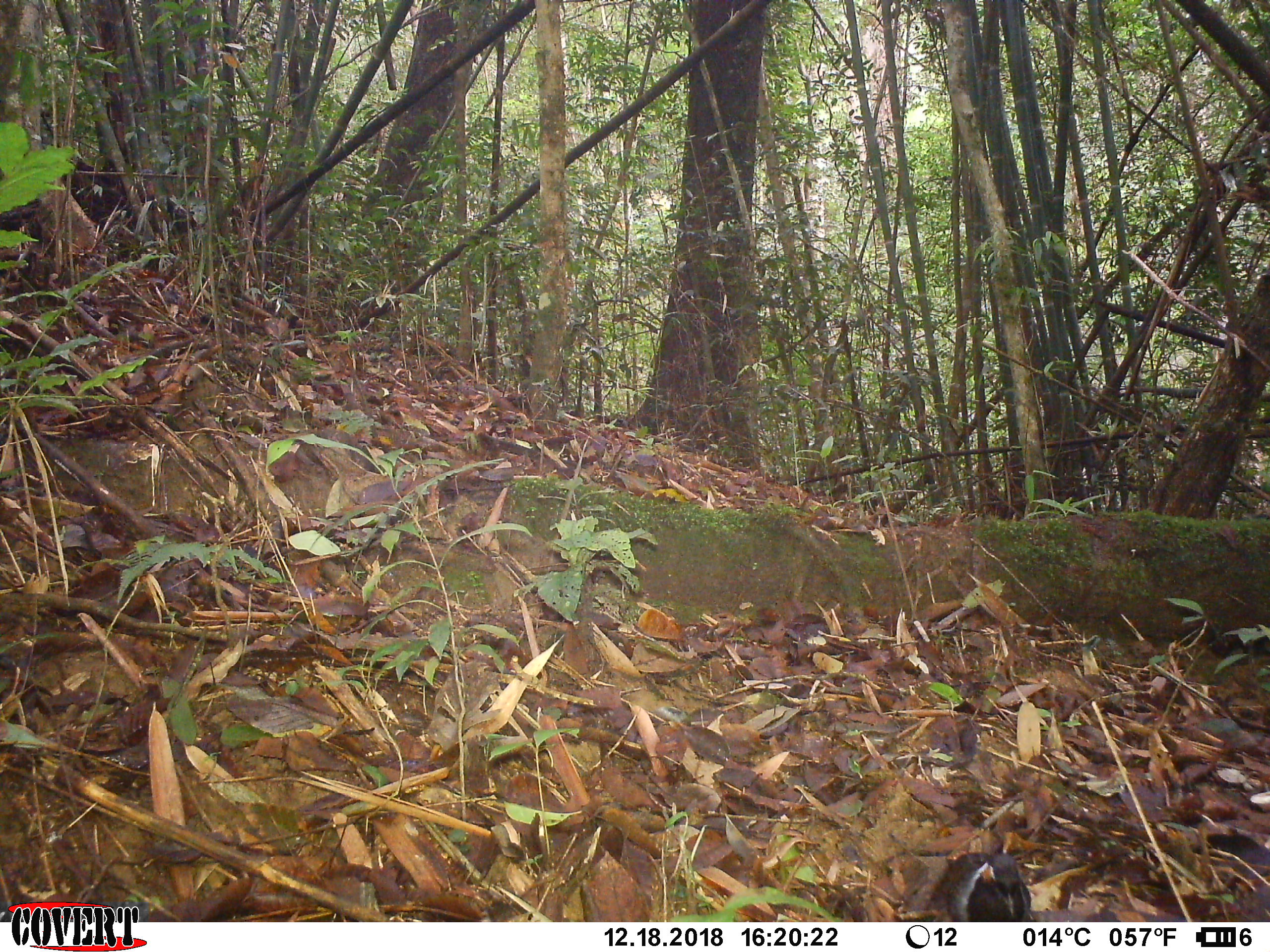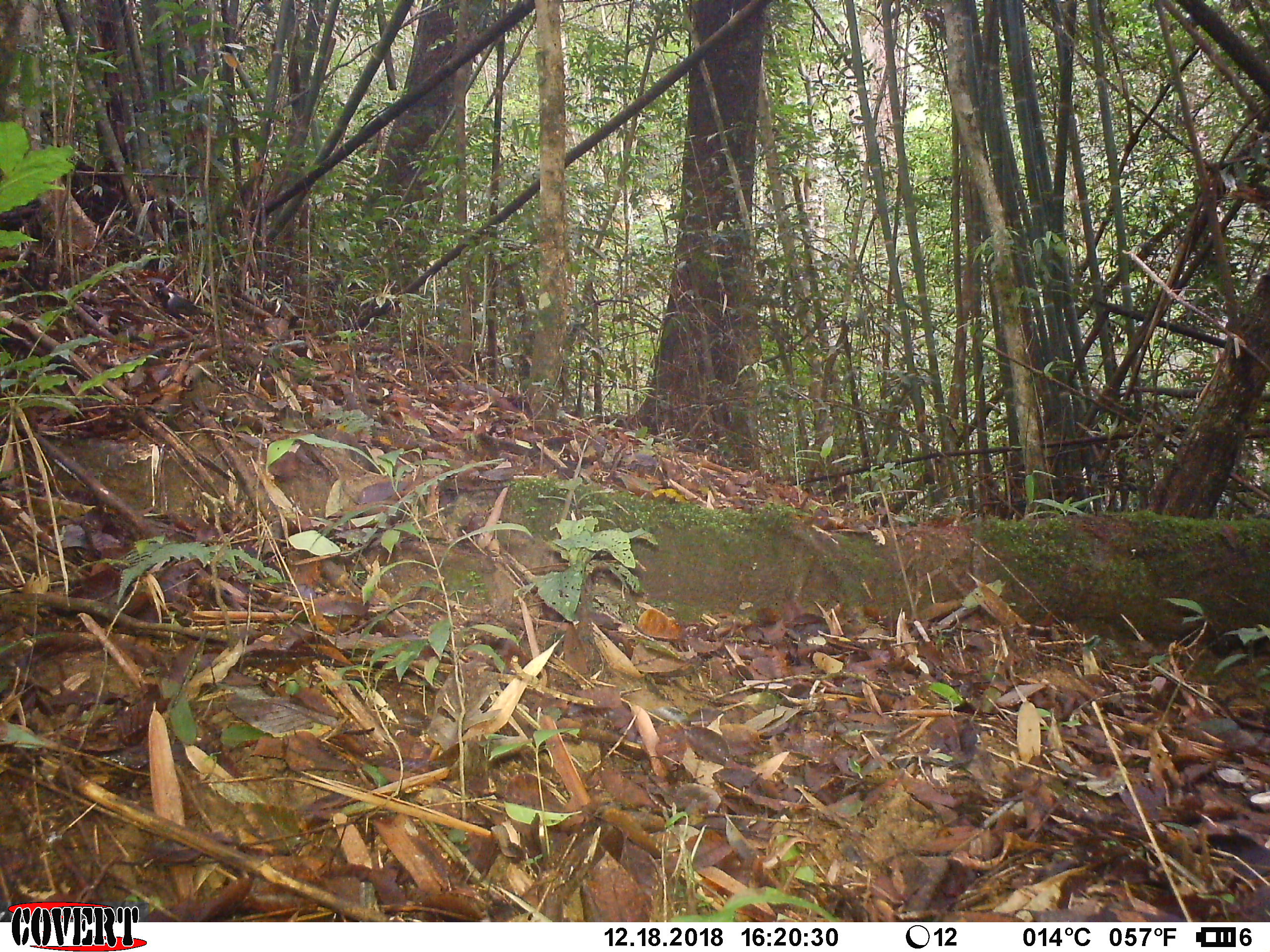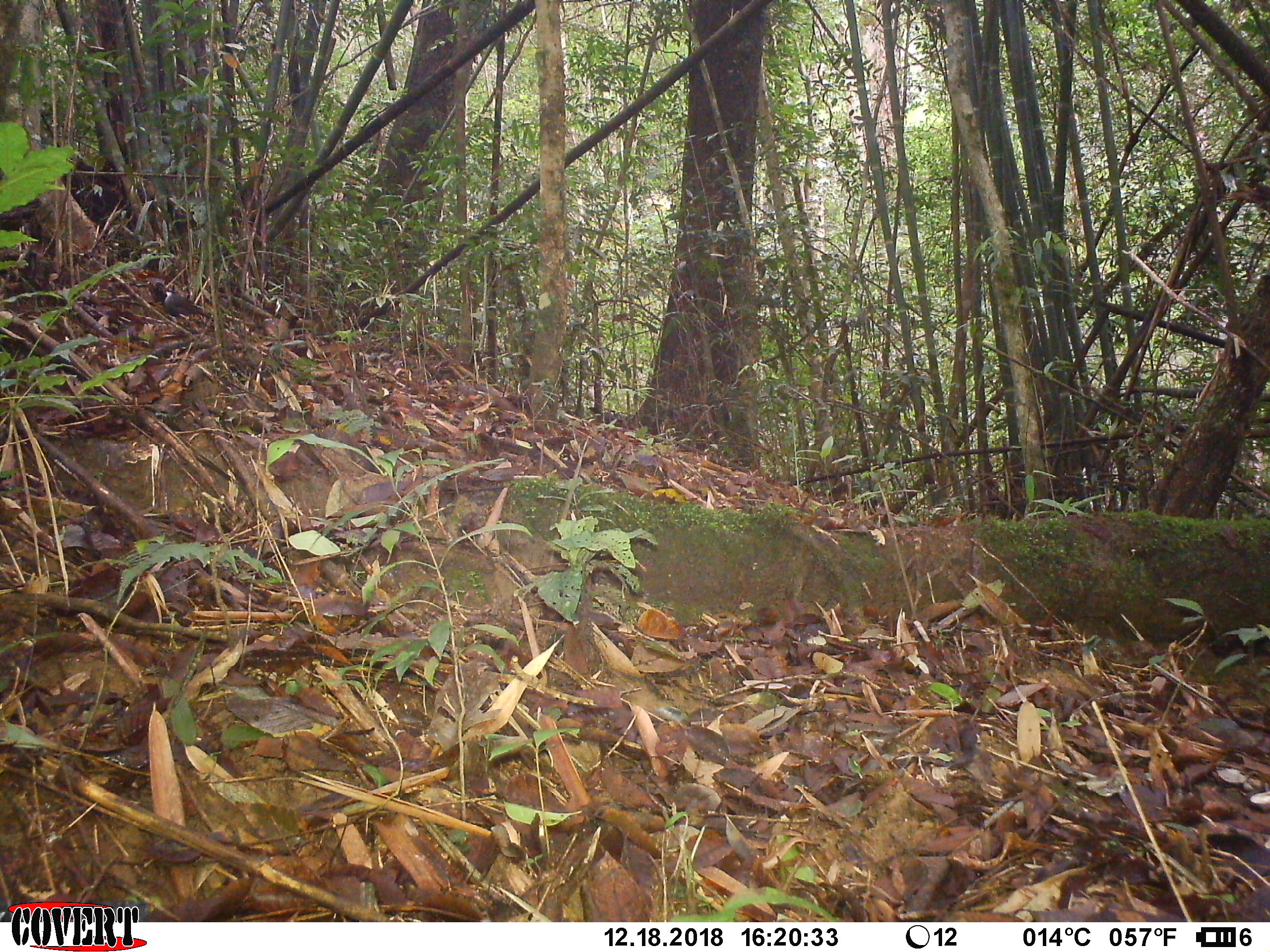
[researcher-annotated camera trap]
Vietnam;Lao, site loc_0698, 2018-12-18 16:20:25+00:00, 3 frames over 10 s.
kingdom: Animalia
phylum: Chordata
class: Aves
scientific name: Aves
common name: bird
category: unidentified bird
Unidentified bird (bird) (Aves). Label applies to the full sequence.